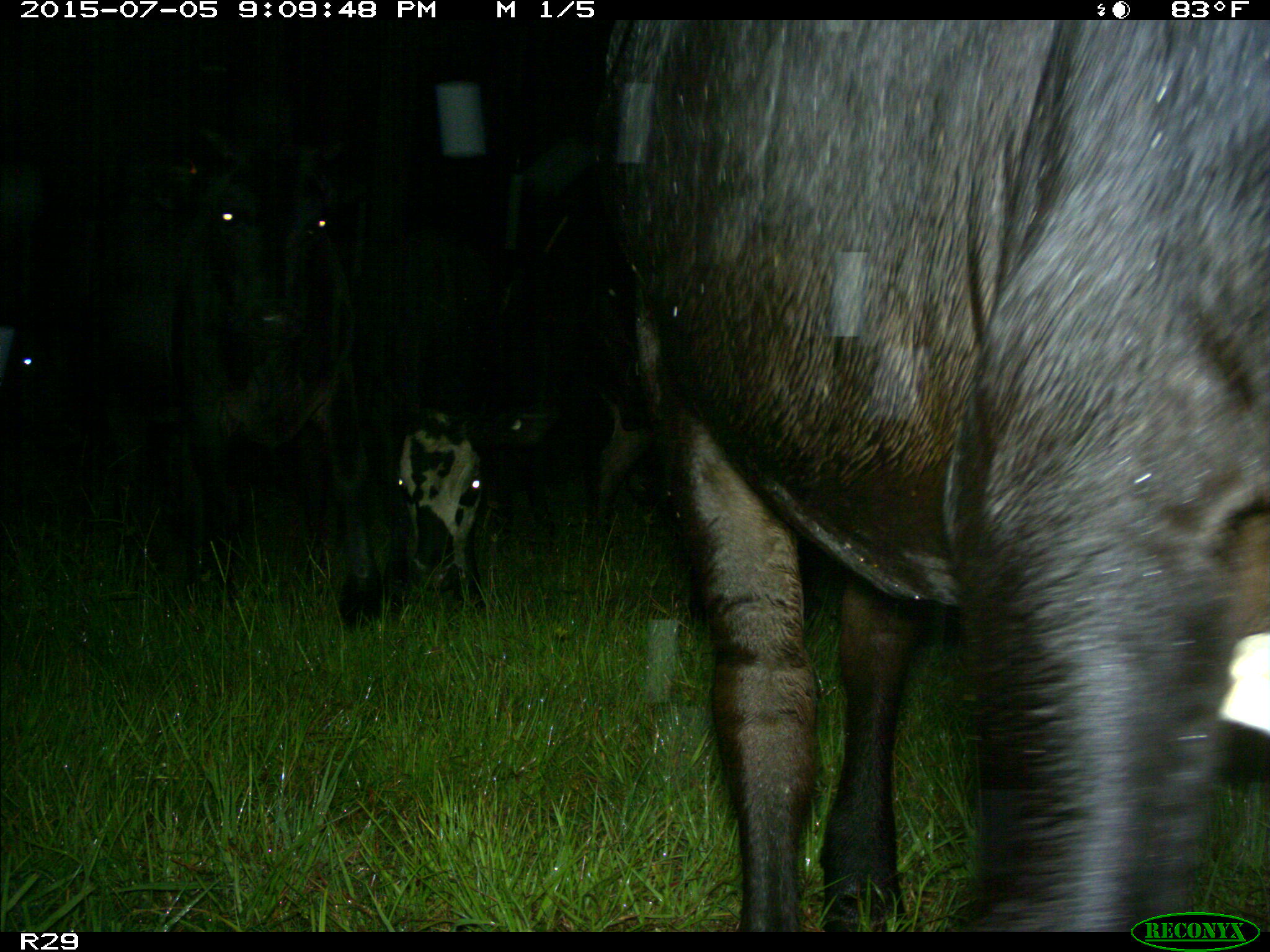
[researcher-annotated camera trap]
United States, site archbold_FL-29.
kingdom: Animalia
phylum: Chordata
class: Mammalia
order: Artiodactyla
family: Bovidae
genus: Bos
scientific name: Bos taurus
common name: domestic cow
Bos taurus (domestic cow).